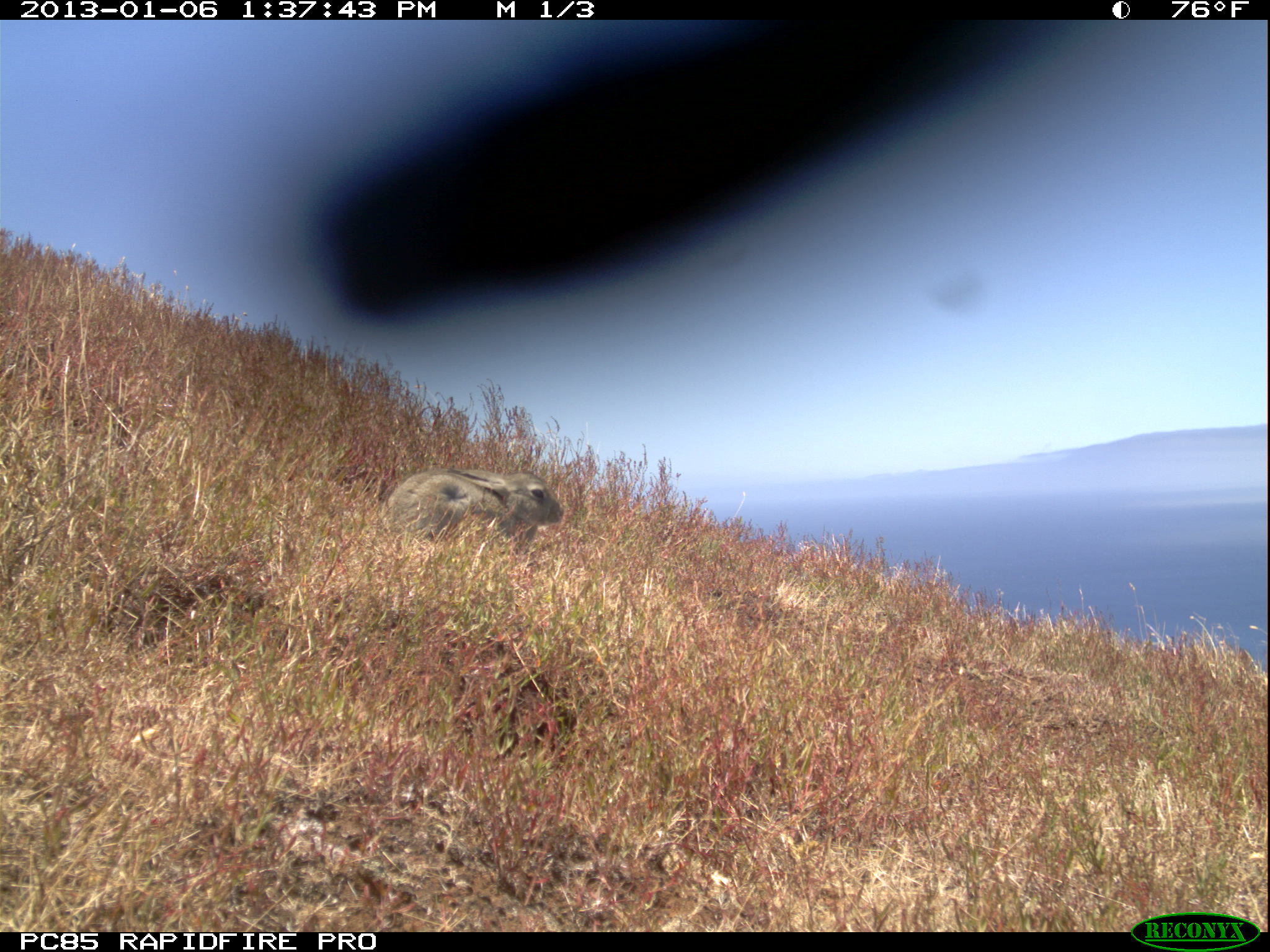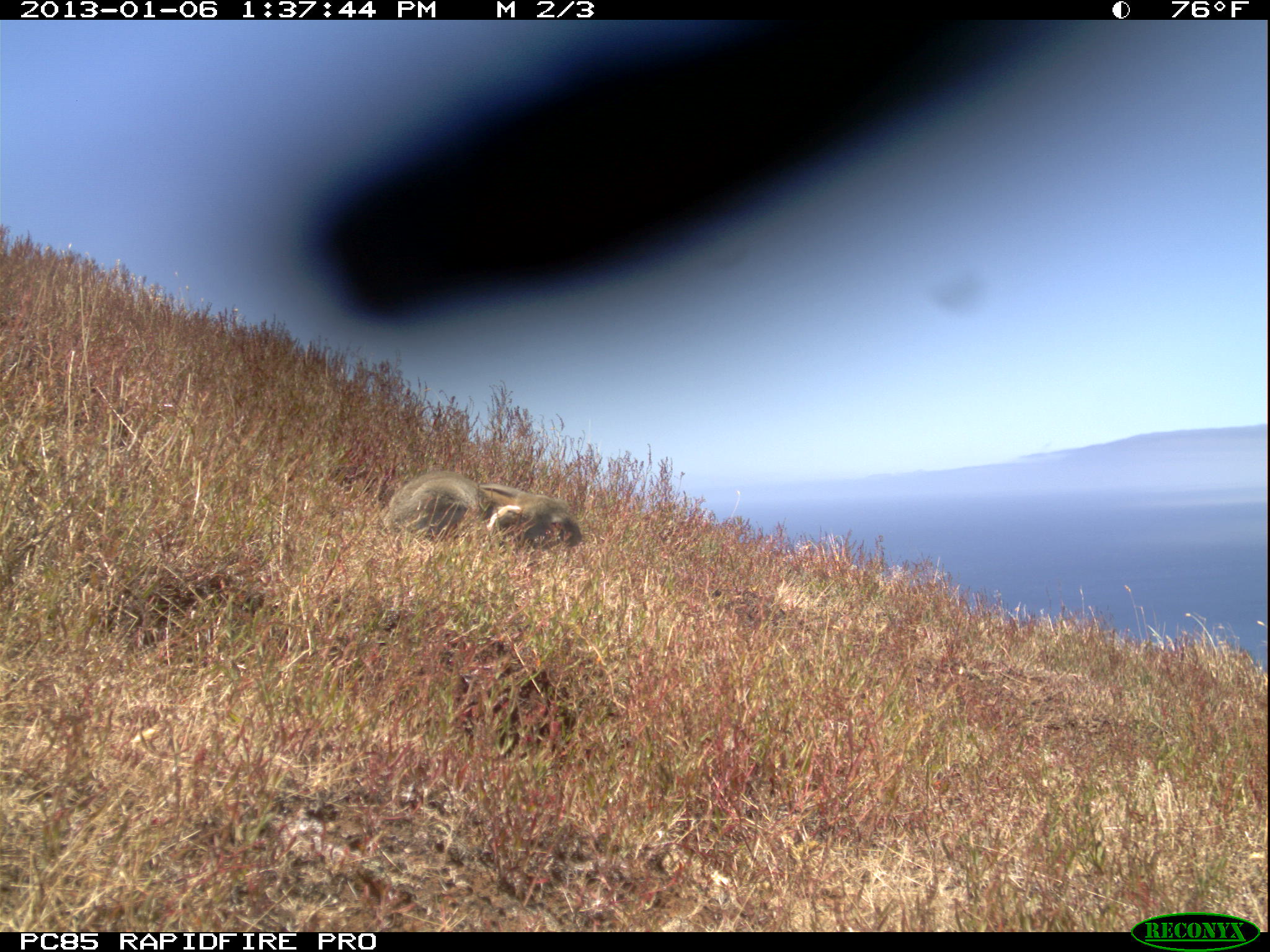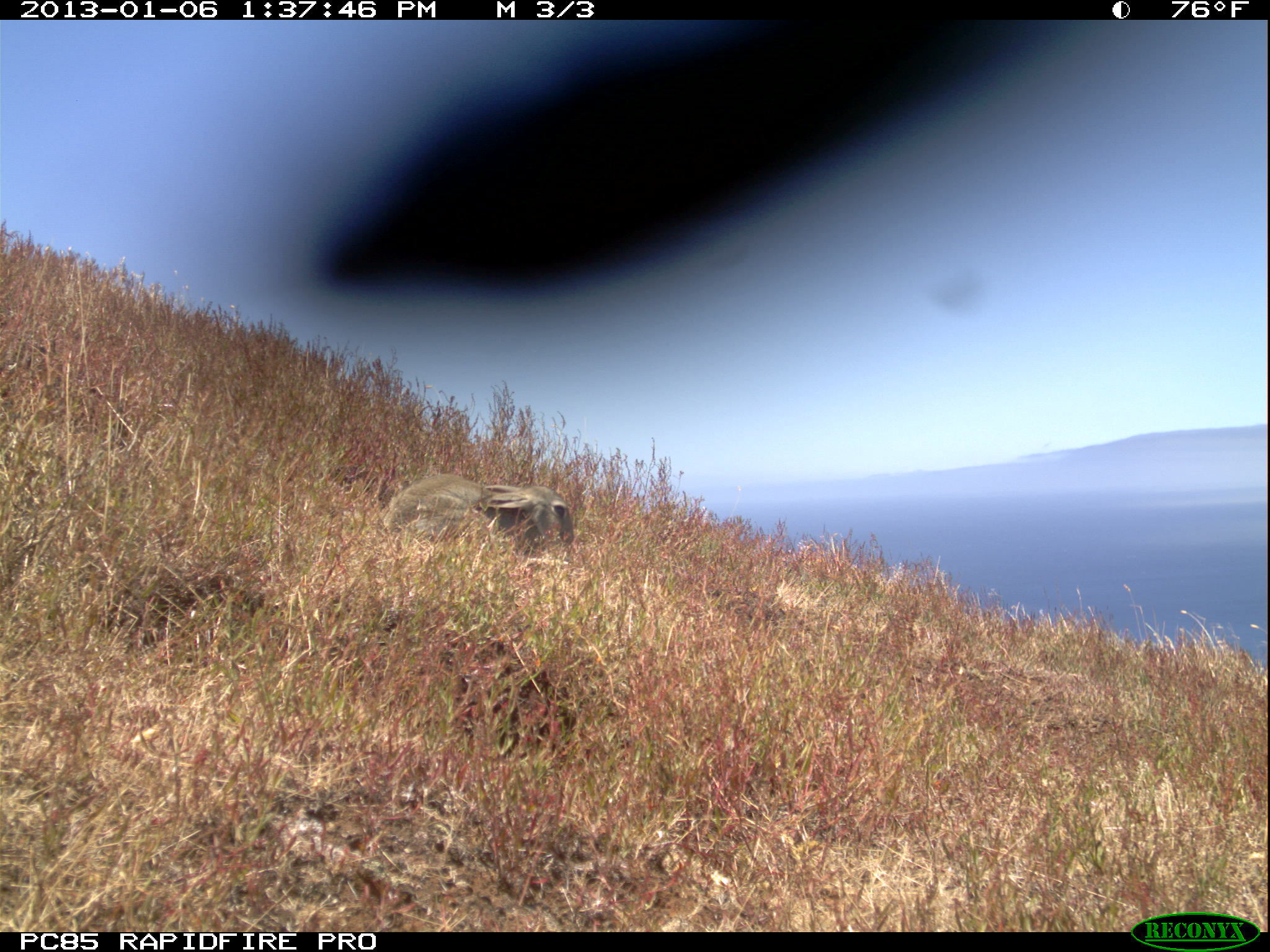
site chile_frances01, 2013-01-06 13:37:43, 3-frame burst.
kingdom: Animalia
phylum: Chordata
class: Mammalia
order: Lagomorpha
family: Leporidae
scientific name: Leporidae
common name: rabbits and hares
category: rabbit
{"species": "rabbit (rabbits and hares) (Leporidae)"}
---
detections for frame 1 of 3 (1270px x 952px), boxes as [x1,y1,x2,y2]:
rabbit: [378,465,566,552]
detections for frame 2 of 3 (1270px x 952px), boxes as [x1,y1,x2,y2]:
rabbit: [374,464,590,555]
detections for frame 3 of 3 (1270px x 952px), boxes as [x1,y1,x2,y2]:
rabbit: [379,470,578,564]